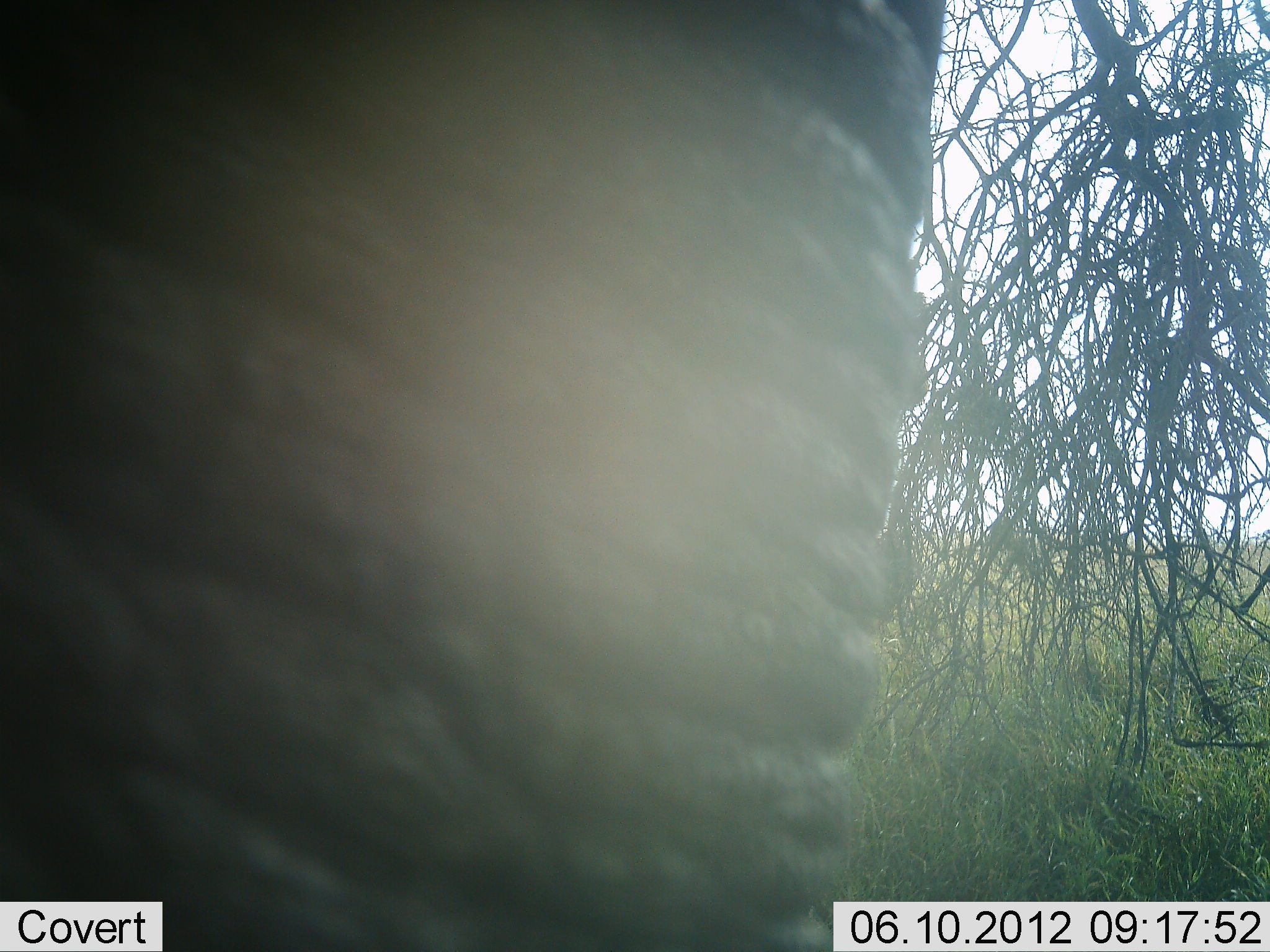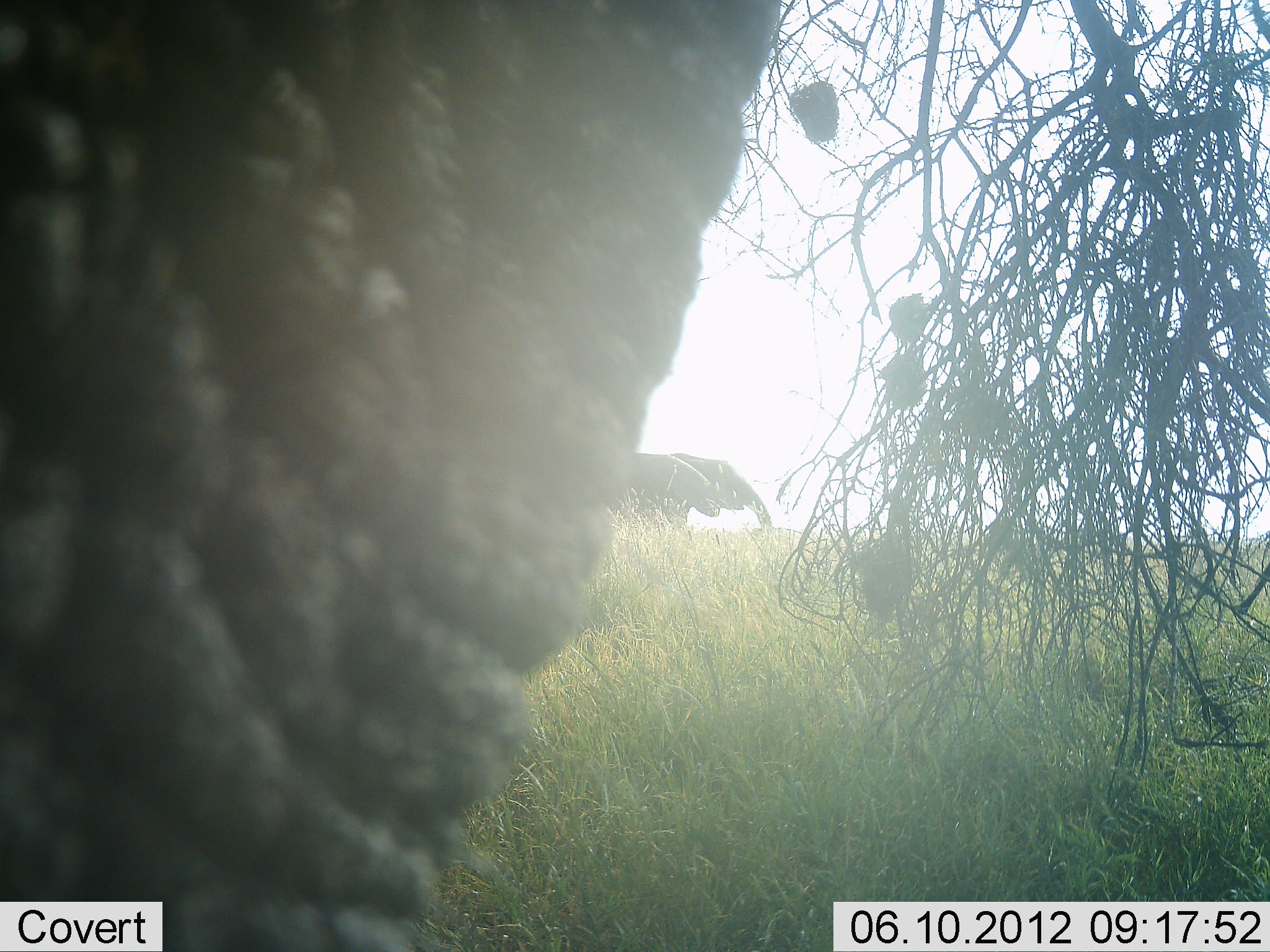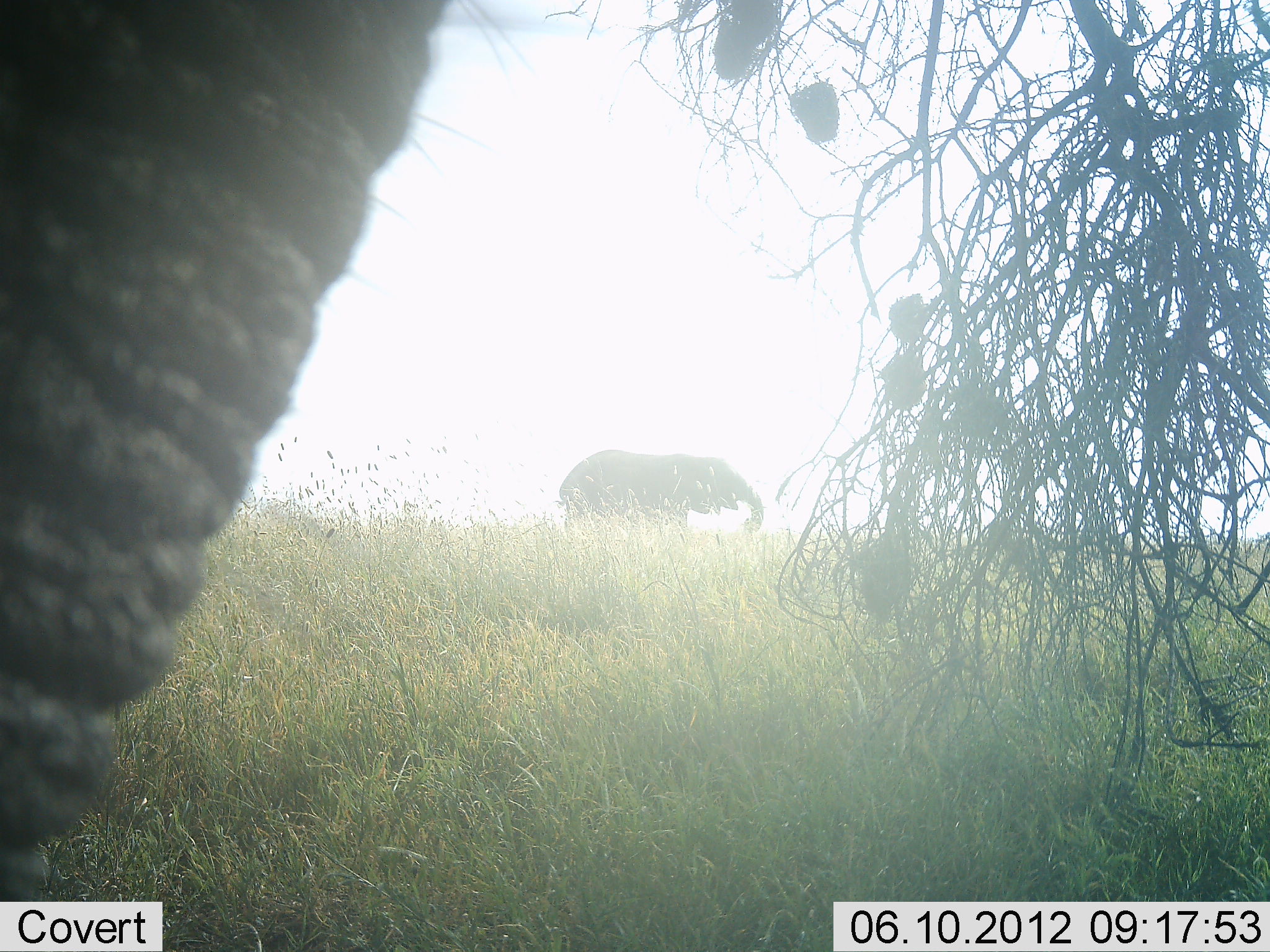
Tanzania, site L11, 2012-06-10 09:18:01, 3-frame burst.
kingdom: Animalia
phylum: Chordata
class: Mammalia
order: Proboscidea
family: Elephantidae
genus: Loxodonta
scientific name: Loxodonta africana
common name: african bush elephant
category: elephant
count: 2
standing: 74%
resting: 0%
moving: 42%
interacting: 0%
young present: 0%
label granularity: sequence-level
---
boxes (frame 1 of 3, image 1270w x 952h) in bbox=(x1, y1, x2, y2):
animal: bbox=(0, 1, 945, 950)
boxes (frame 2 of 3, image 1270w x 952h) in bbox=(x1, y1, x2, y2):
animal: bbox=(1, 0, 767, 951); bbox=(618, 456, 733, 539); bbox=(680, 454, 775, 533)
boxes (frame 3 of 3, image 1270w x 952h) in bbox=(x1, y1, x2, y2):
animal: bbox=(1, 0, 456, 951); bbox=(555, 449, 765, 541)